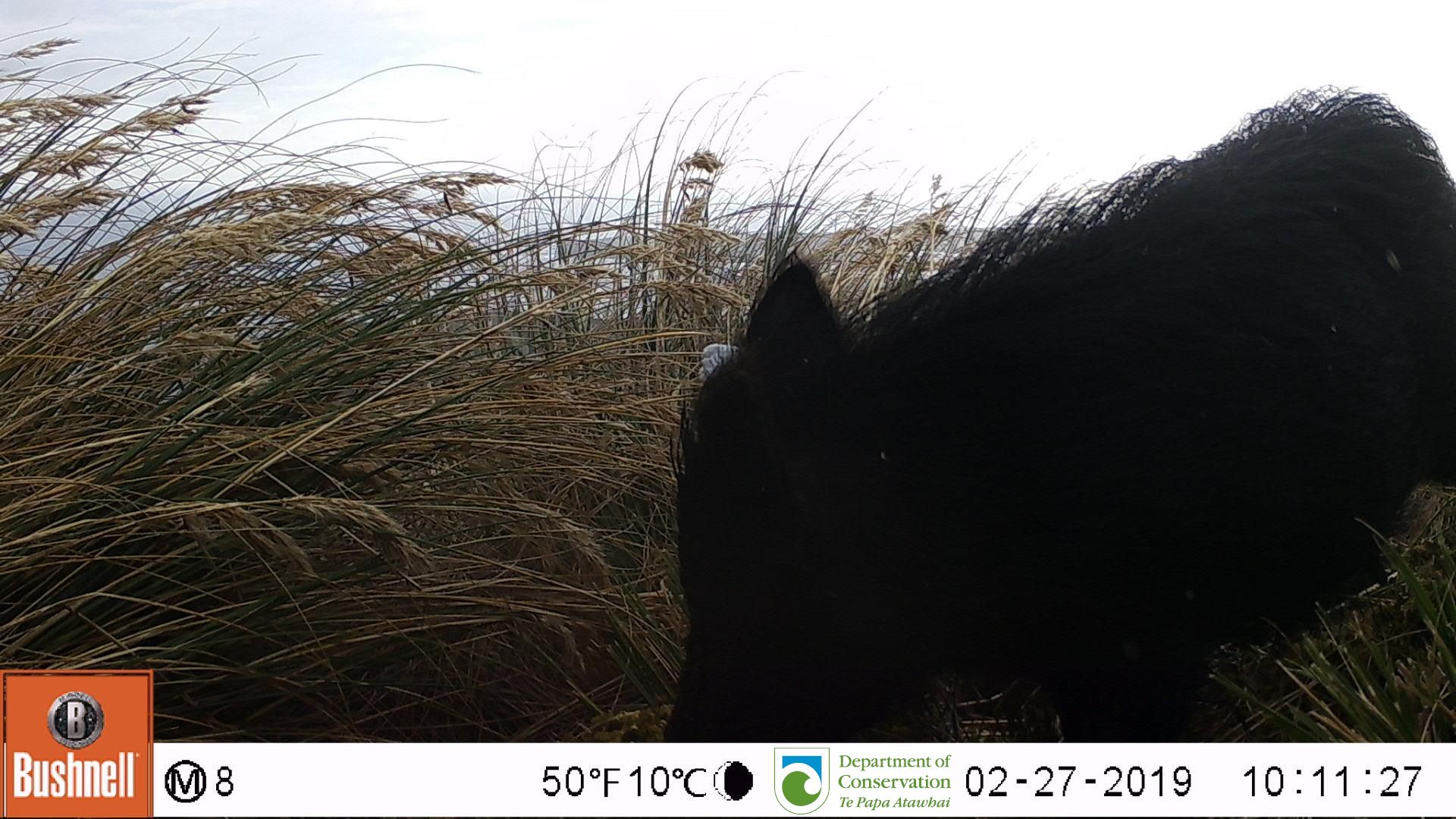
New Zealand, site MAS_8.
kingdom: Animalia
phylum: Chordata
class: Mammalia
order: Artiodactyla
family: Suidae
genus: Sus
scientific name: Sus scrofa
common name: pig